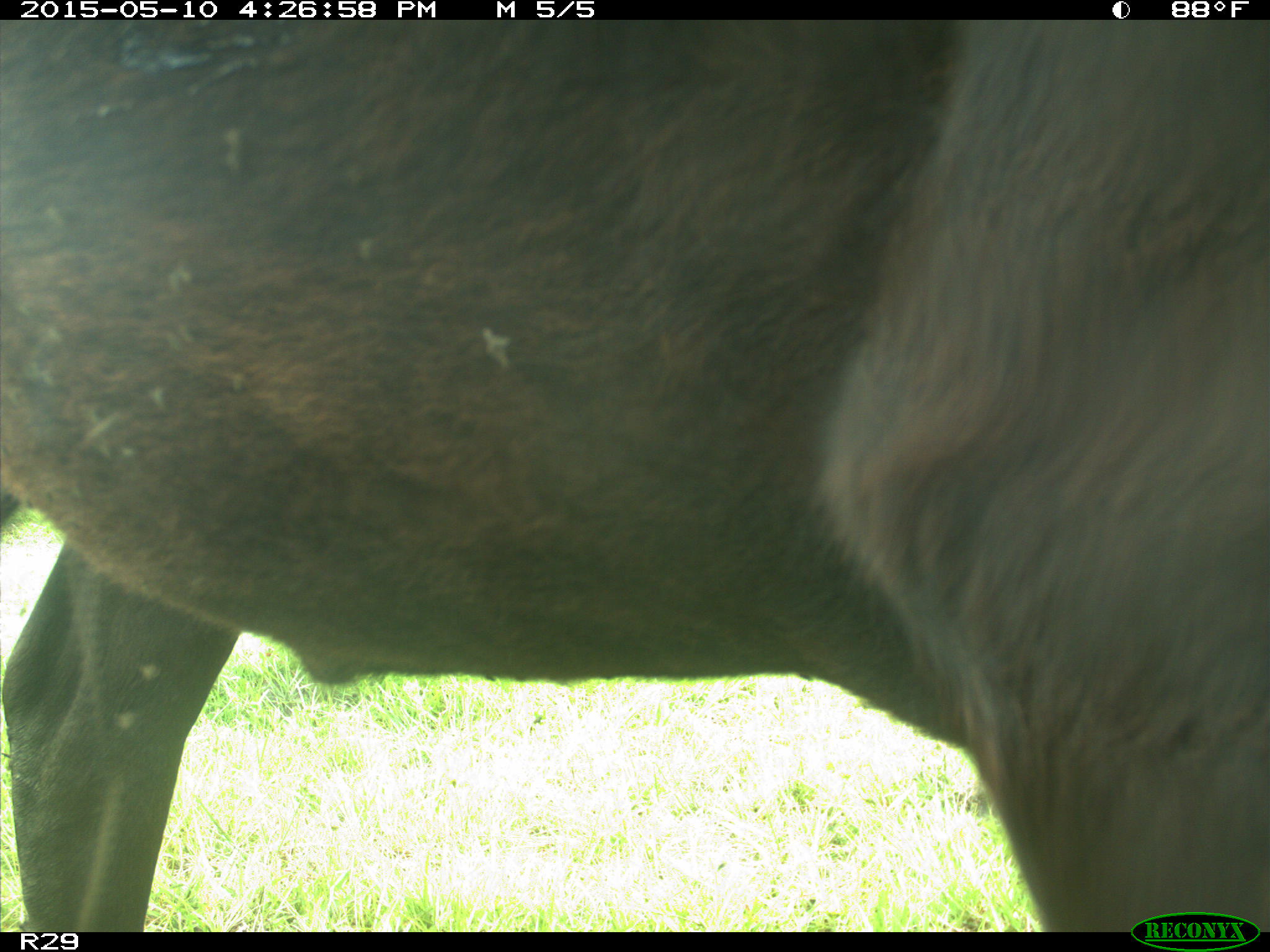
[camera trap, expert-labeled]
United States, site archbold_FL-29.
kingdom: Animalia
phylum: Chordata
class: Mammalia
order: Artiodactyla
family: Bovidae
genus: Bos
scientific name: Bos taurus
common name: domestic cow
Bos taurus (domestic cow).